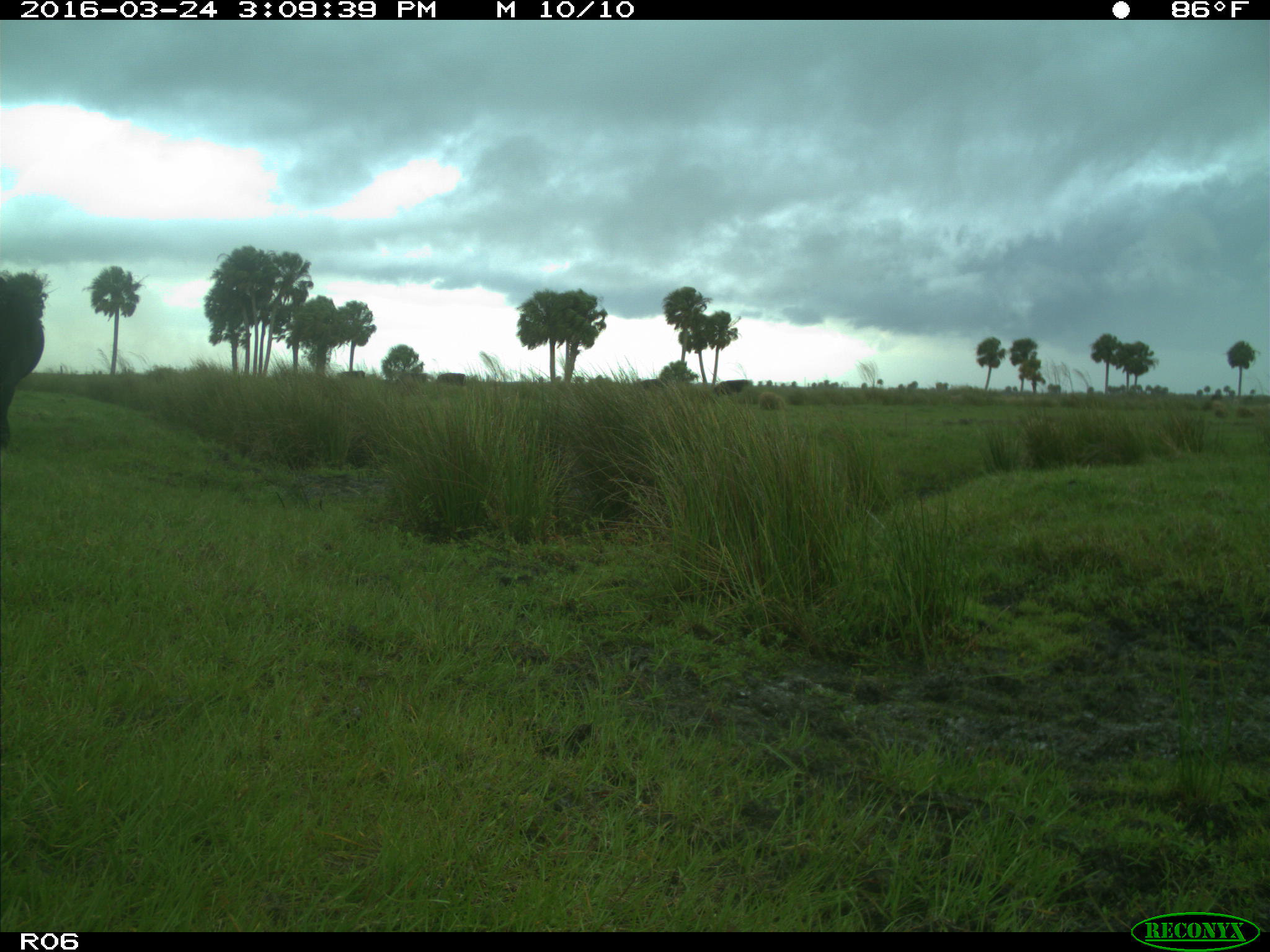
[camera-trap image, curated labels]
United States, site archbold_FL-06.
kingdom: Animalia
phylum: Chordata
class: Mammalia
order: Artiodactyla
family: Bovidae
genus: Bos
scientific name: Bos taurus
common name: domestic cow